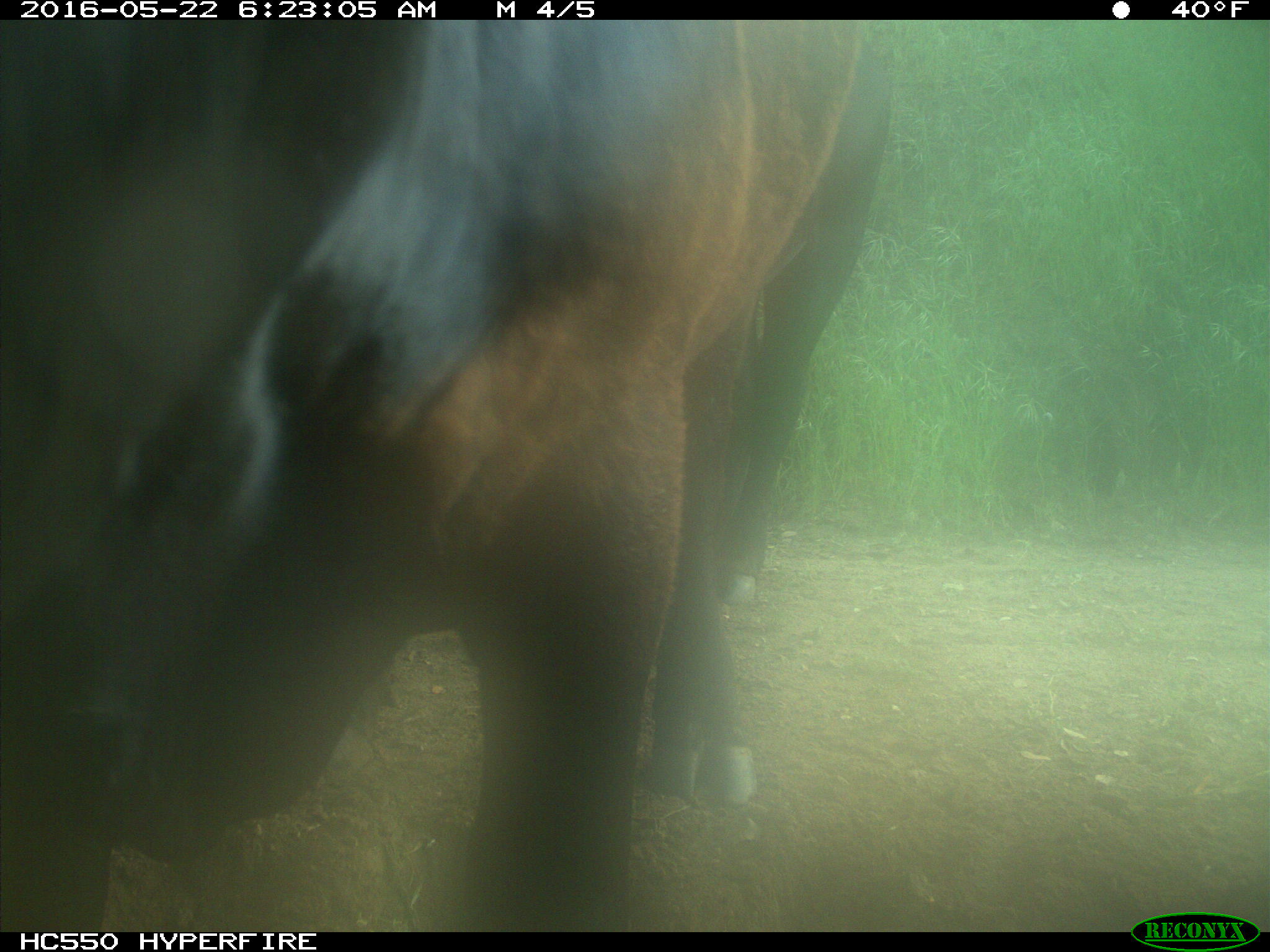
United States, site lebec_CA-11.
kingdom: Animalia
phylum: Chordata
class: Mammalia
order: Artiodactyla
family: Bovidae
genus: Bos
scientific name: Bos taurus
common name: domestic cow